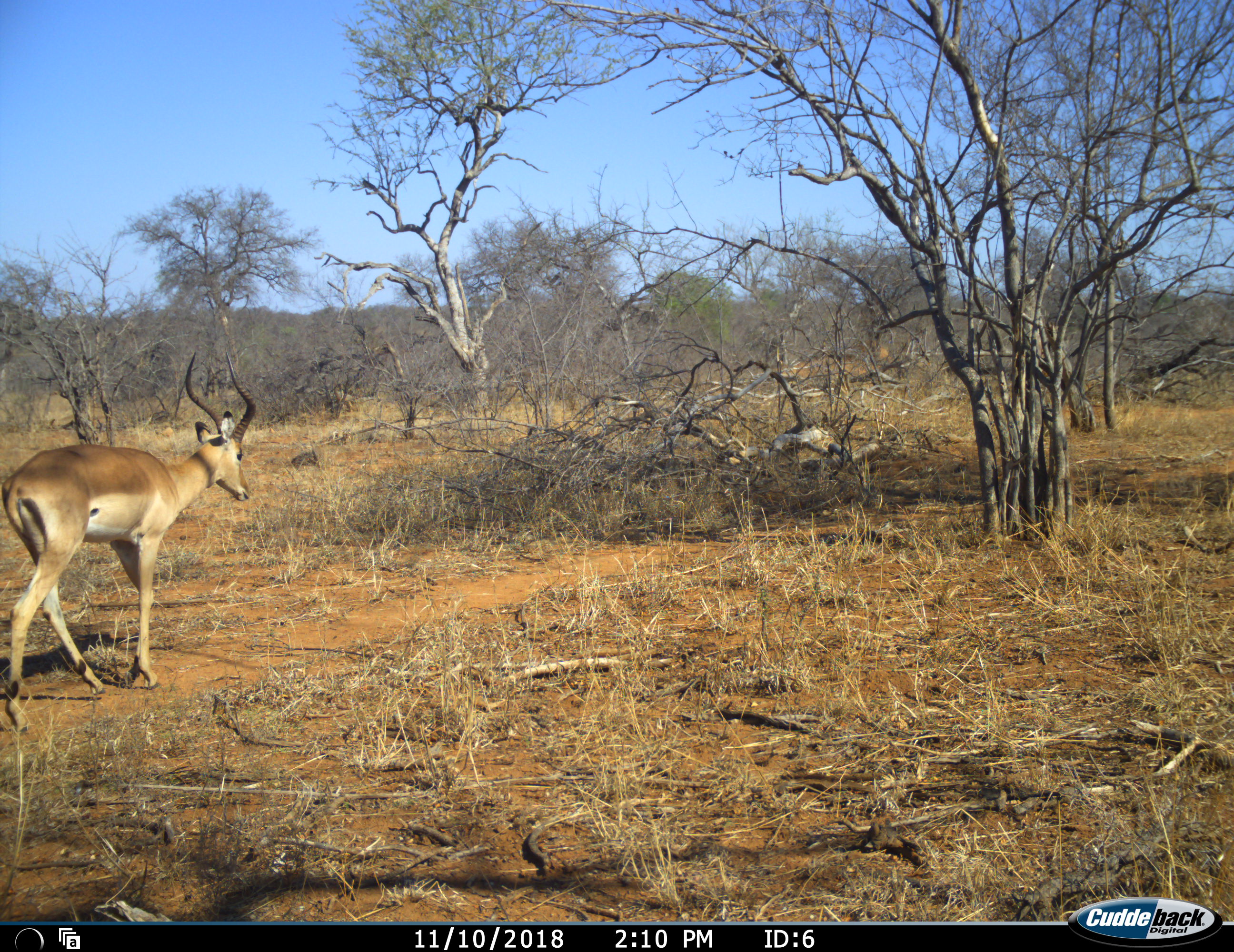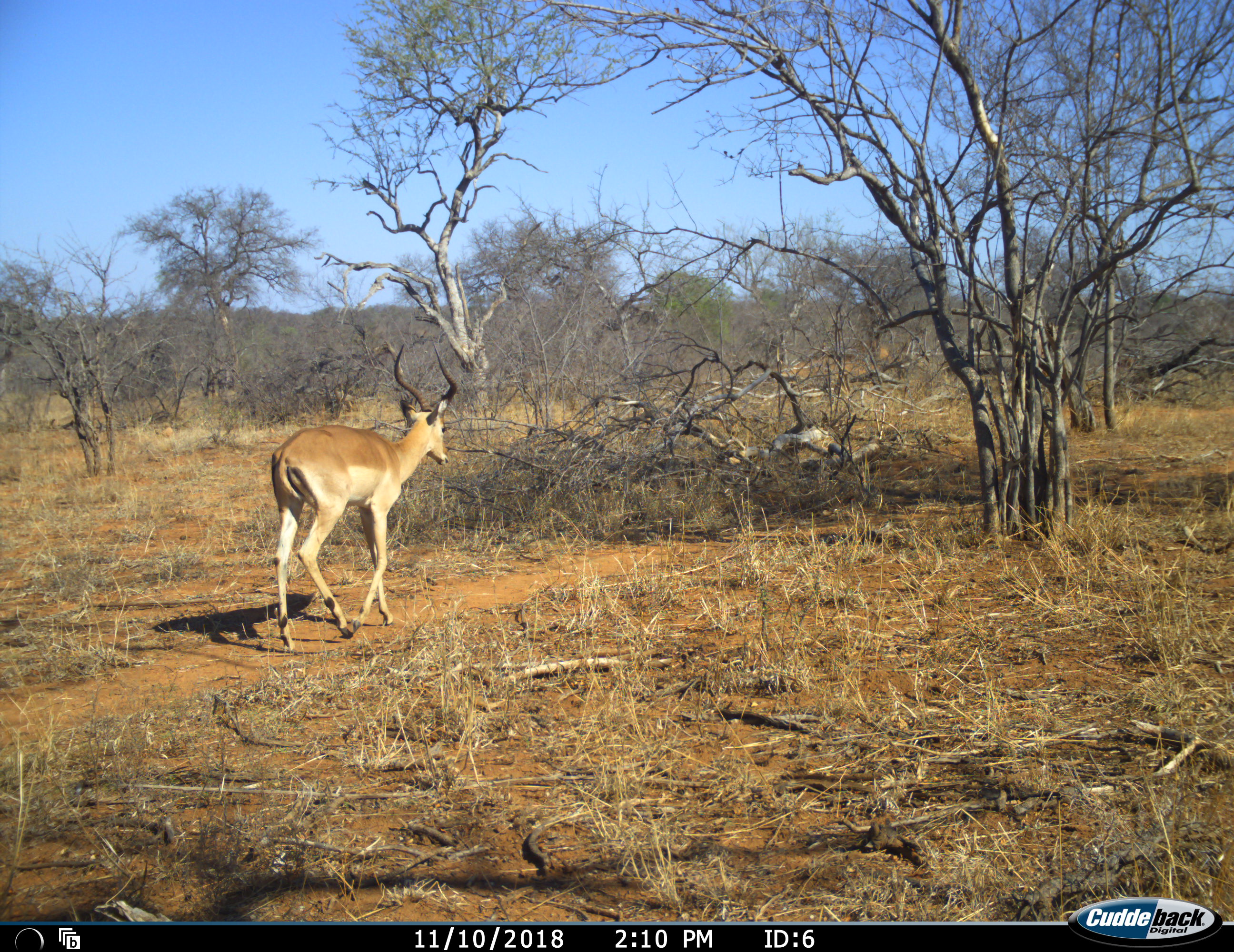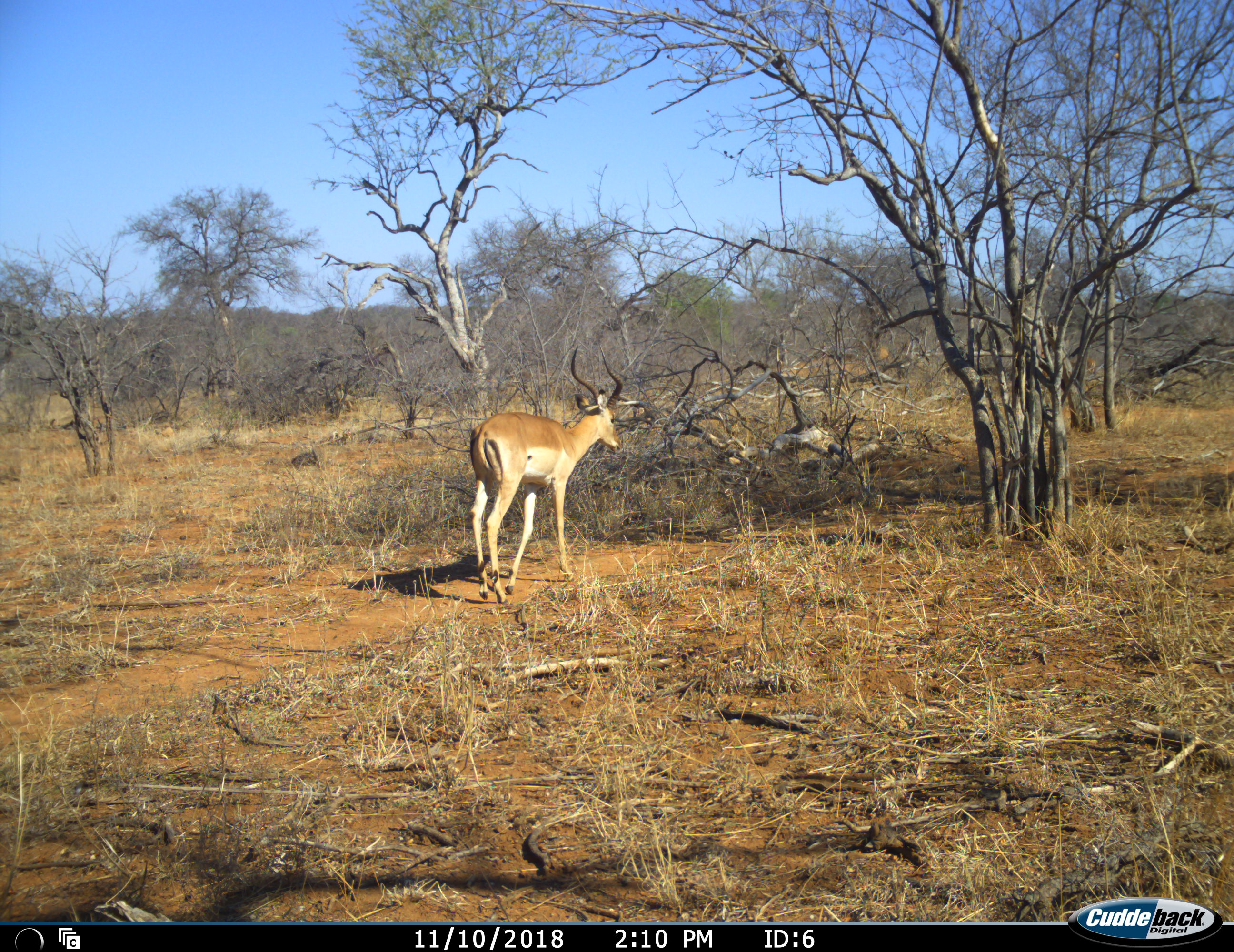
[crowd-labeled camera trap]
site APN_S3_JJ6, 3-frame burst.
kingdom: Animalia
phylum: Chordata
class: Mammalia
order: Artiodactyla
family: Bovidae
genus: Aepyceros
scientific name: Aepyceros melampus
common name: impala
Impala (Aepyceros melampus), count 1. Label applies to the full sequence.